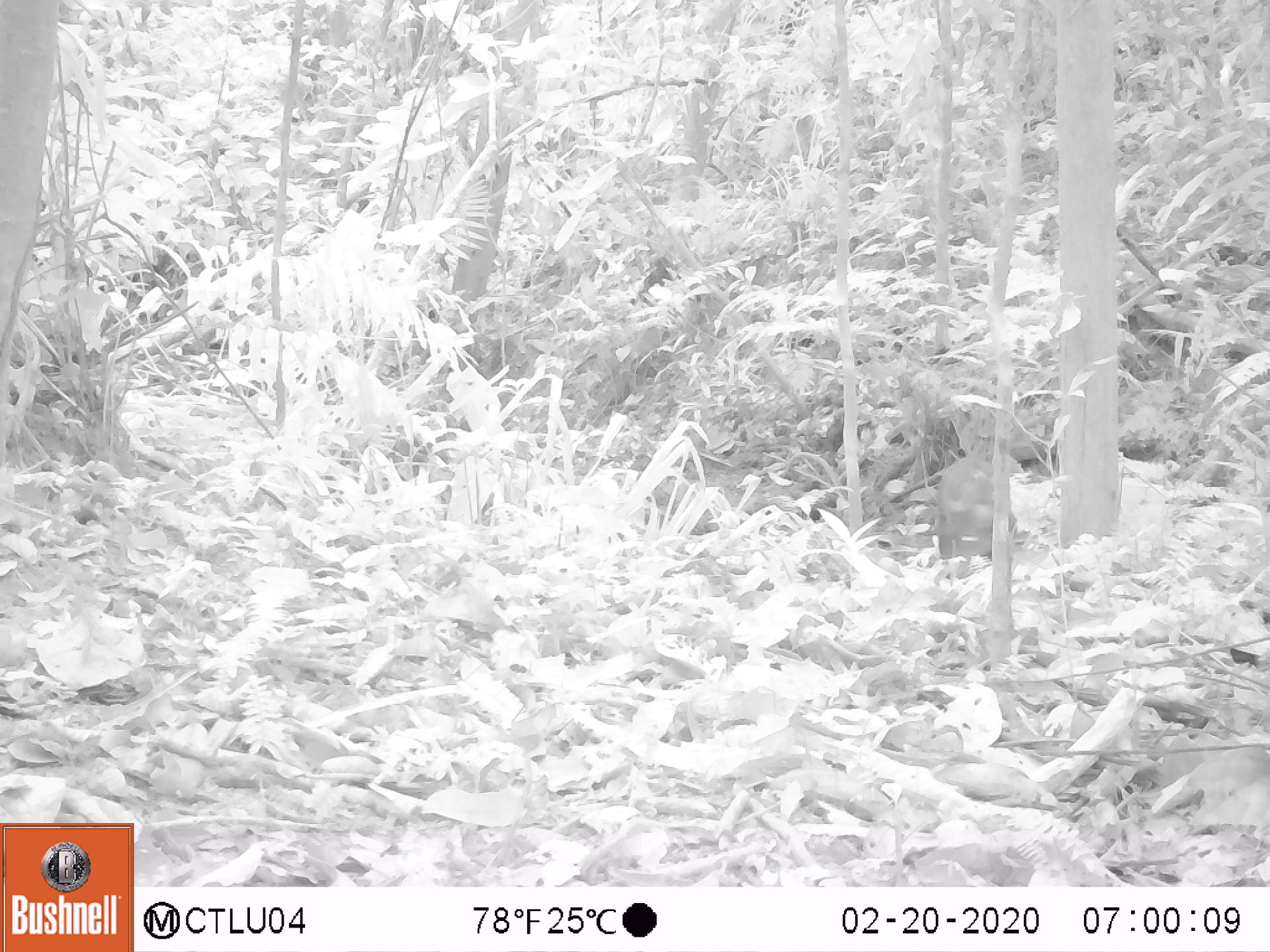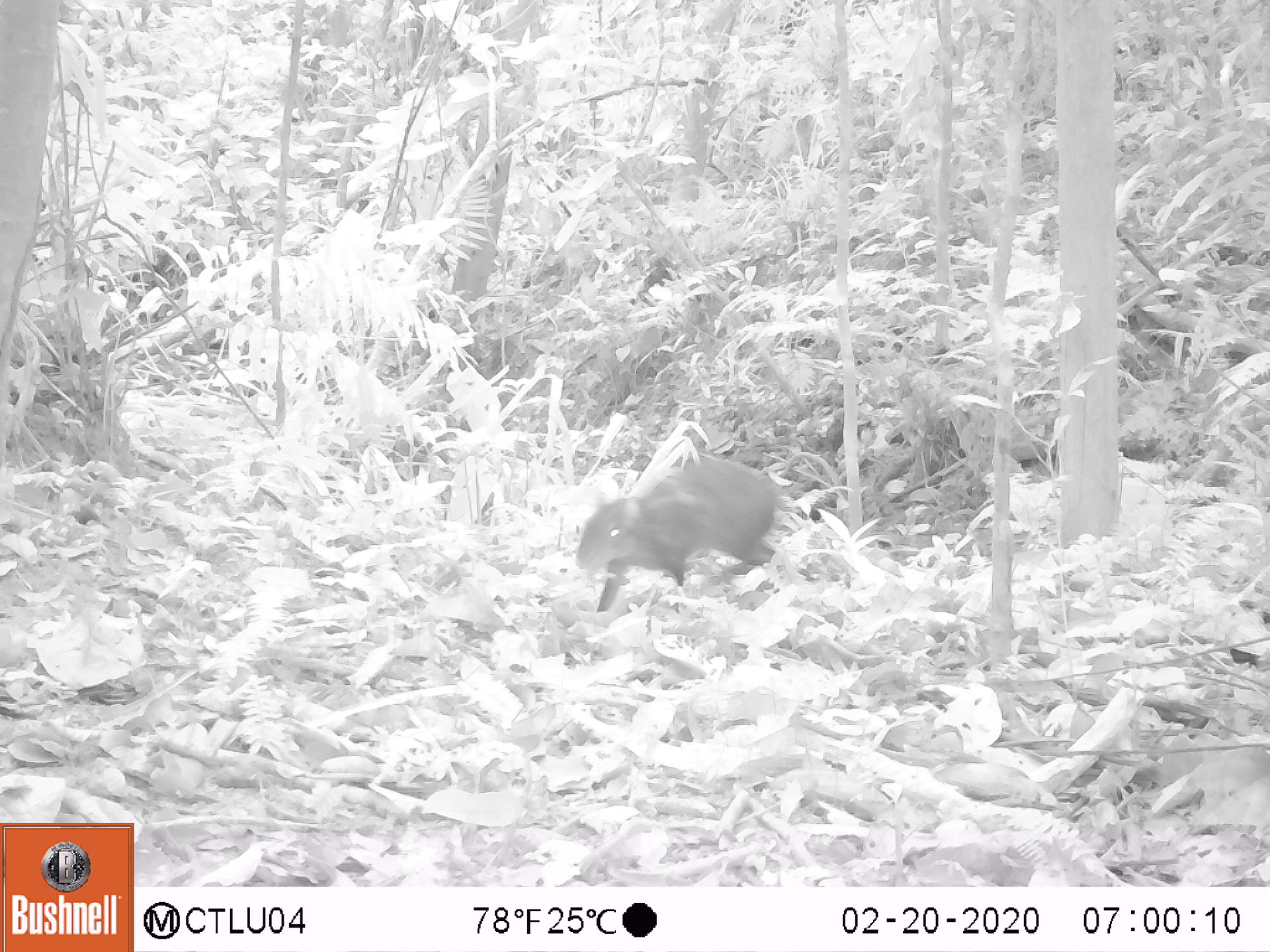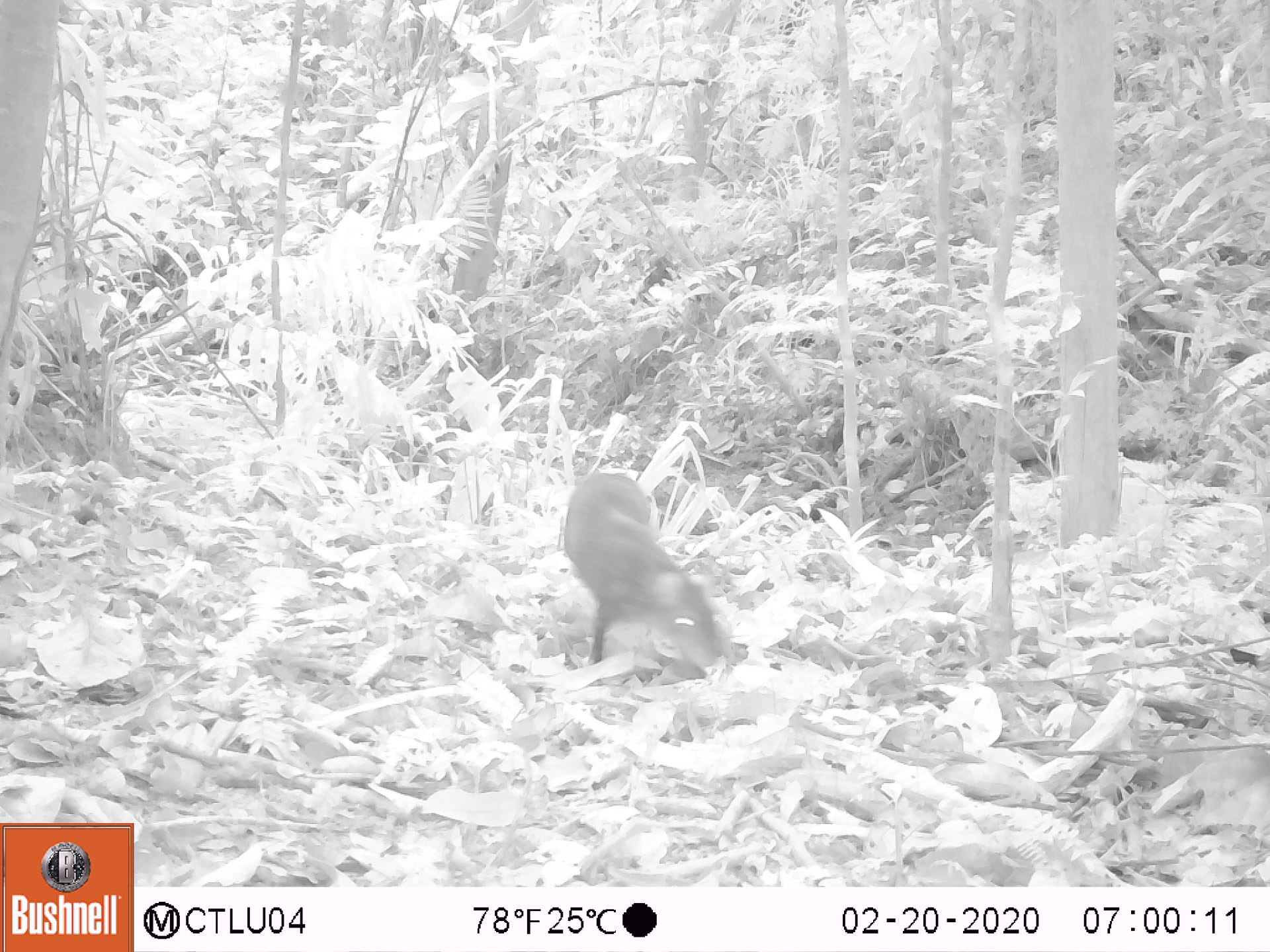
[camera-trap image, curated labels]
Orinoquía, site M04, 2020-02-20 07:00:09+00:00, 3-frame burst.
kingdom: Animalia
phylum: Chordata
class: Mammalia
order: Rodentia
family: Dasyproctidae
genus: Dasyprocta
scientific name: Dasyprocta fuliginosa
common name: black agouti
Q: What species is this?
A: Black agouti (Dasyprocta fuliginosa).